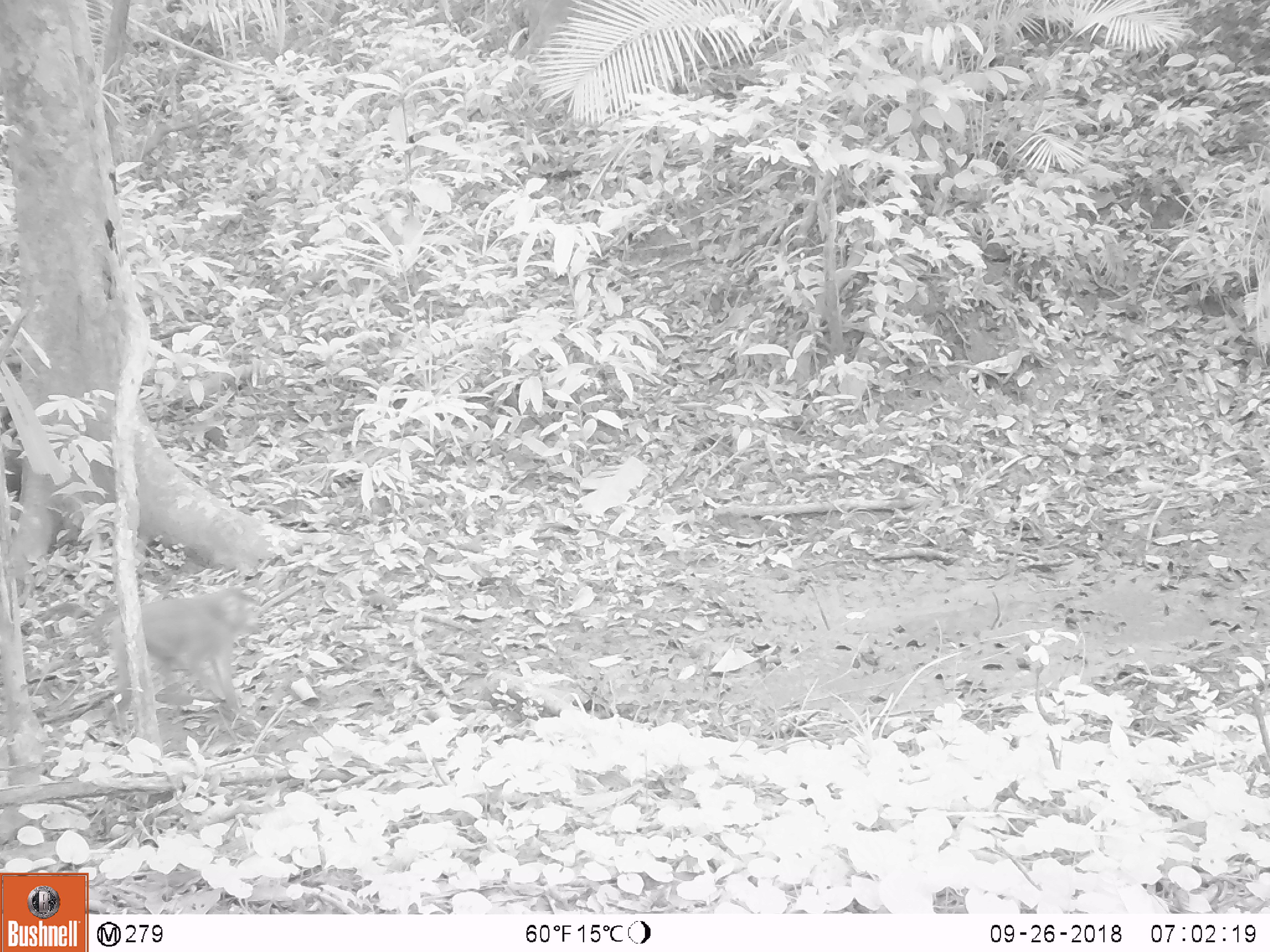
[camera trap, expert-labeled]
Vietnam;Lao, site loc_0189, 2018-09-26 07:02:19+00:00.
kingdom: Animalia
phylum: Chordata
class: Mammalia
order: Primates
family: Cercopithecidae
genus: Macaca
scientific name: Macaca nemestrina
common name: pig-tailed macaque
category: pig tailed macaque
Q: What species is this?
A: Pig tailed macaque (pig-tailed macaque) (Macaca nemestrina).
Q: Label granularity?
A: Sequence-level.